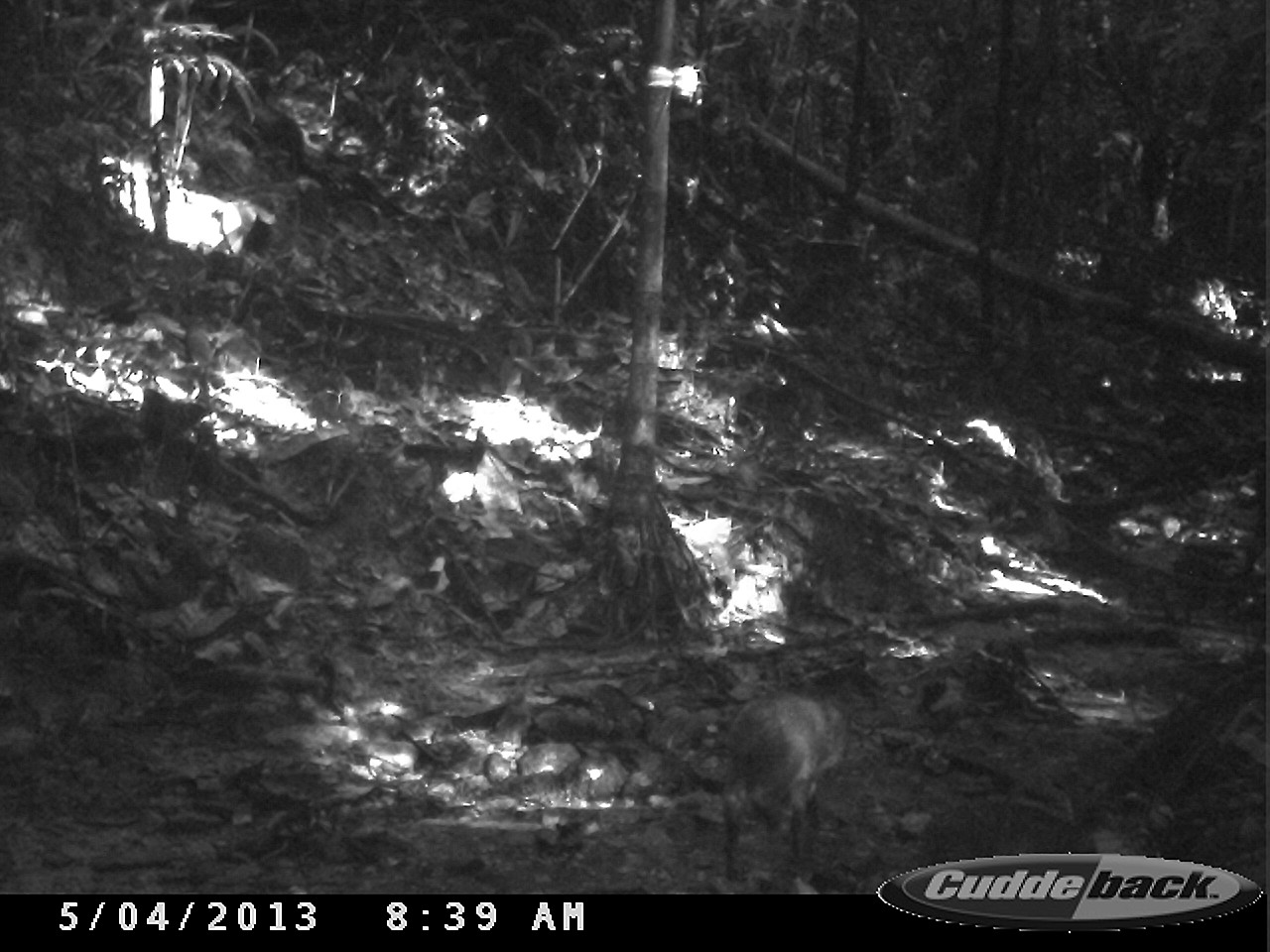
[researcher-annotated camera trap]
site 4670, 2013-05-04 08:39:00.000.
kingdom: Animalia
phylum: Chordata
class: Mammalia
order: Artiodactyla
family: Tayassuidae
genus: Pecari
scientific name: Pecari tajacu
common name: collared peccary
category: tayassu tajacu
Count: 3.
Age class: adult.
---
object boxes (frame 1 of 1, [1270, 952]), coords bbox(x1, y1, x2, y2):
tayassu tajacu: bbox(715, 683, 855, 892)